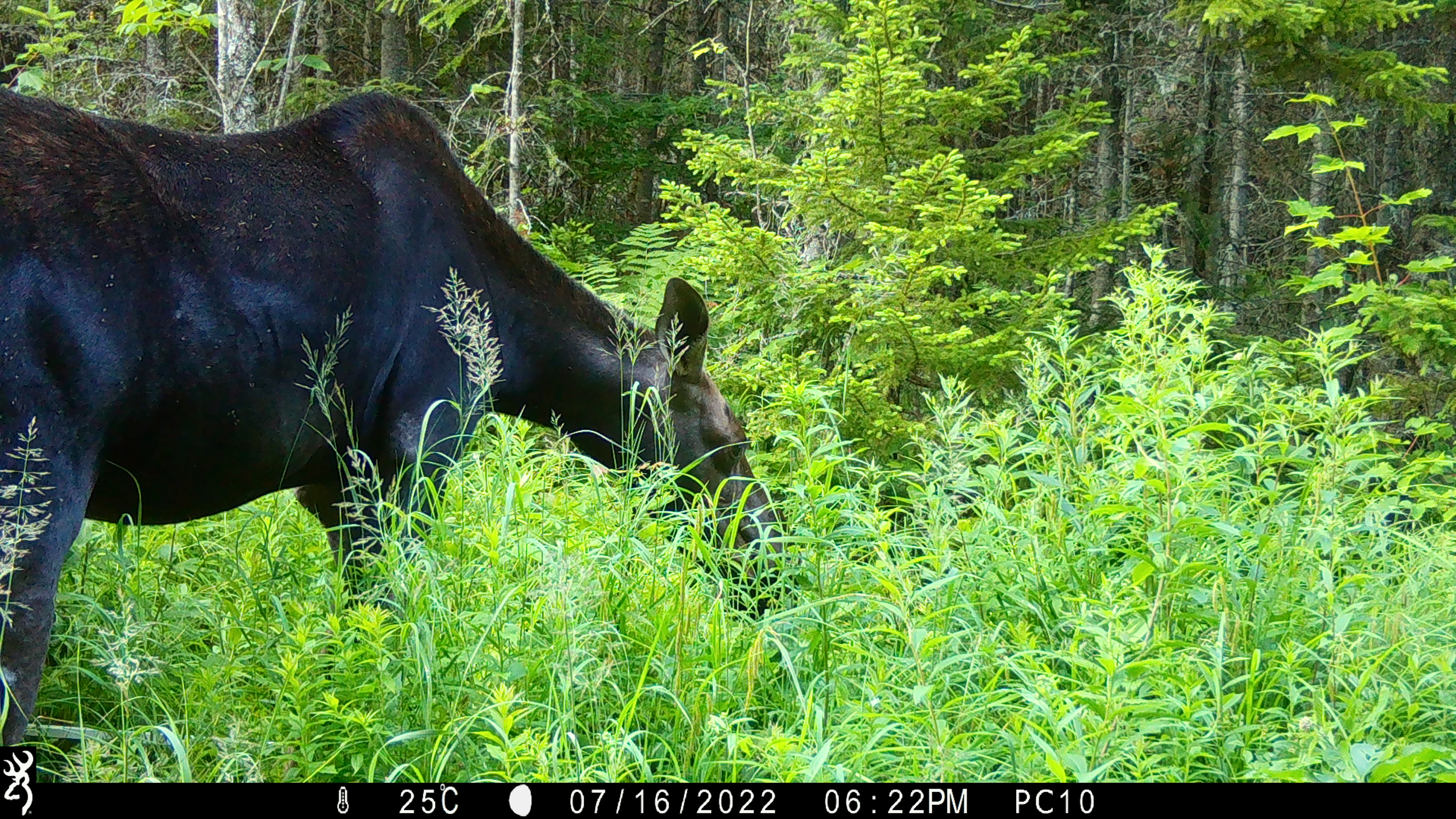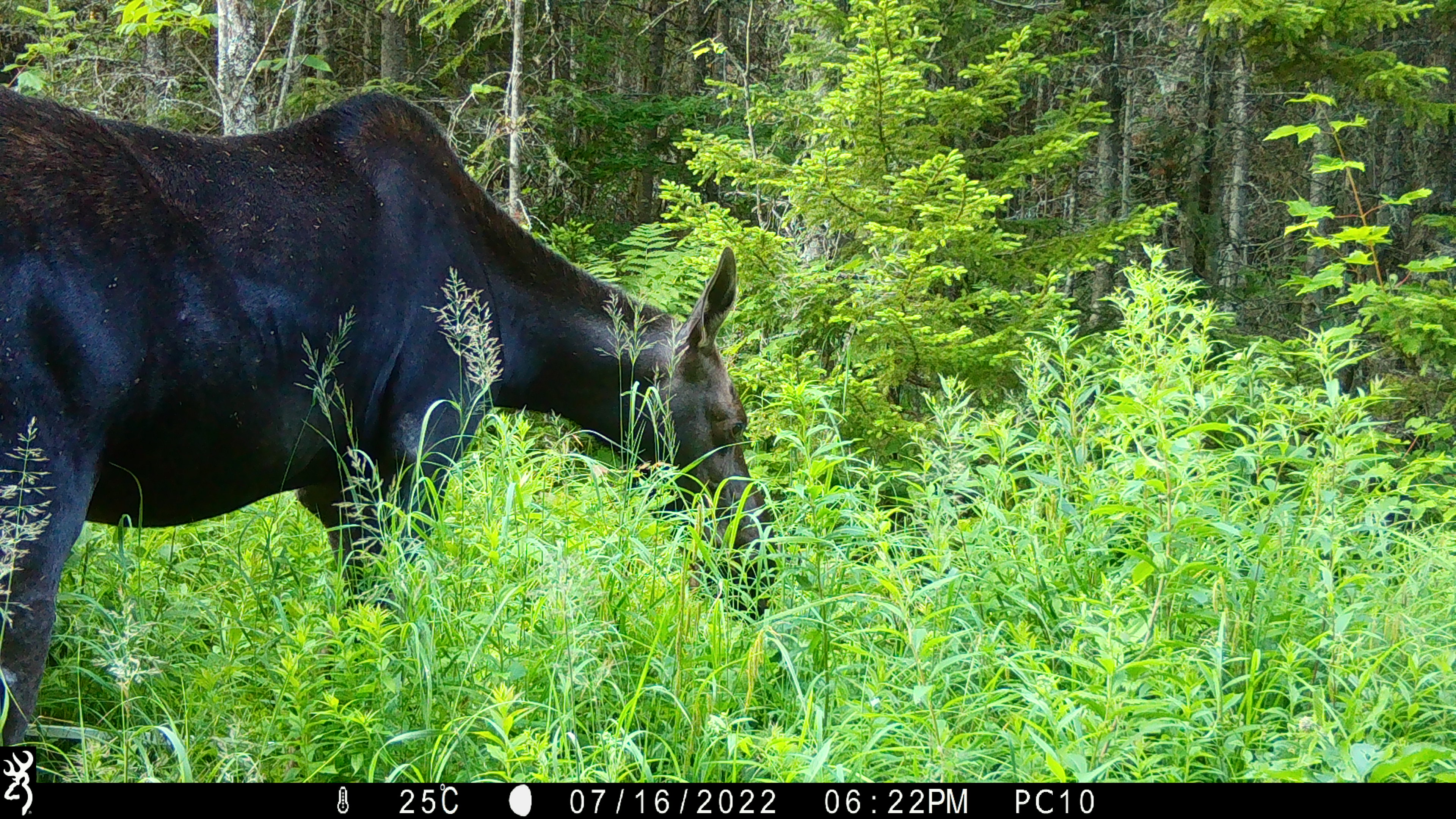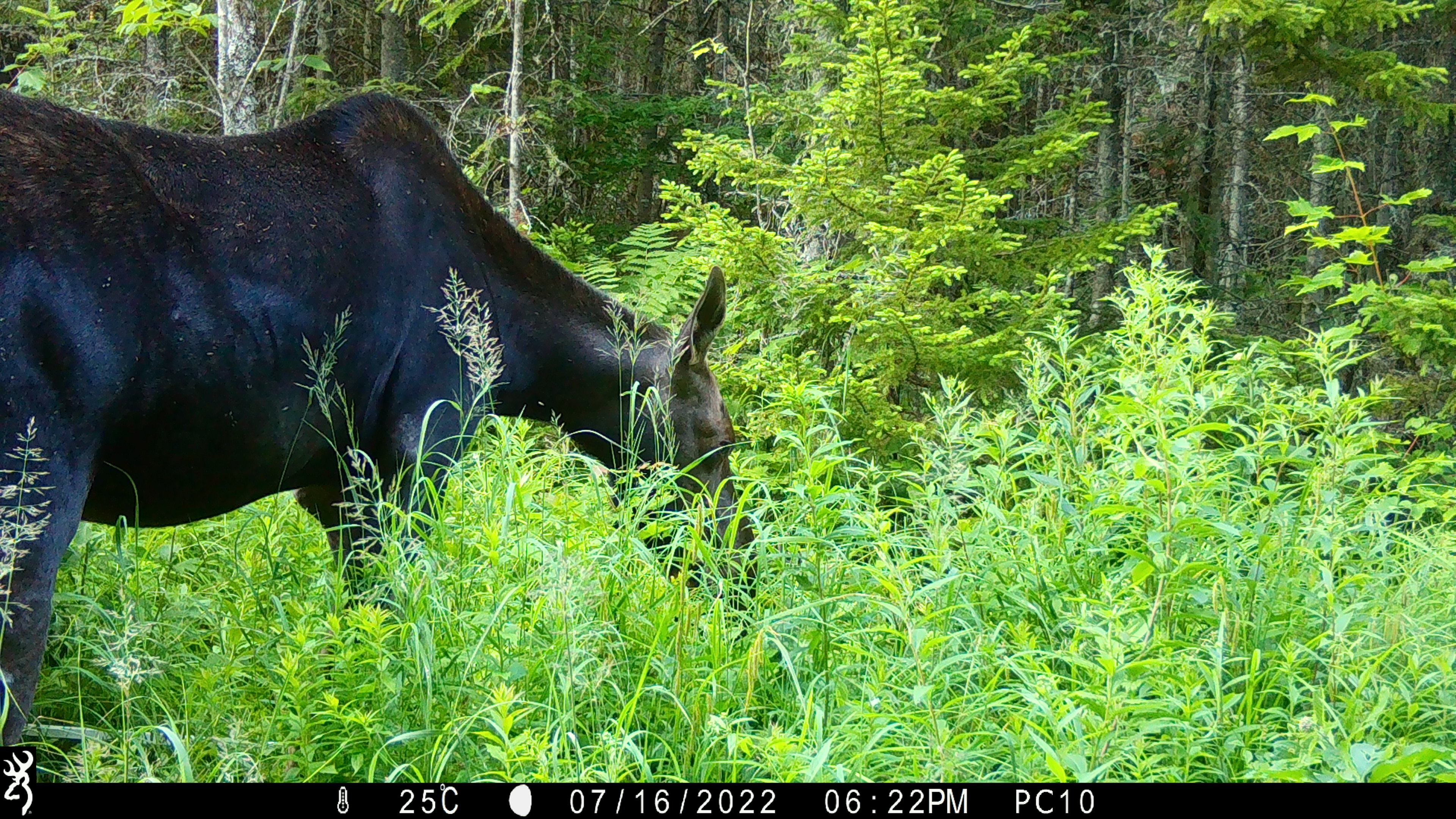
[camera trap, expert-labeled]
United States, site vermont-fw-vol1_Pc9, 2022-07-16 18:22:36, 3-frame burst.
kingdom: Animalia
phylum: Chordata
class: Mammalia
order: Artiodactyla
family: Cervidae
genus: Alces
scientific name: Alces alces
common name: moose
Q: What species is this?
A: Moose (Alces alces).